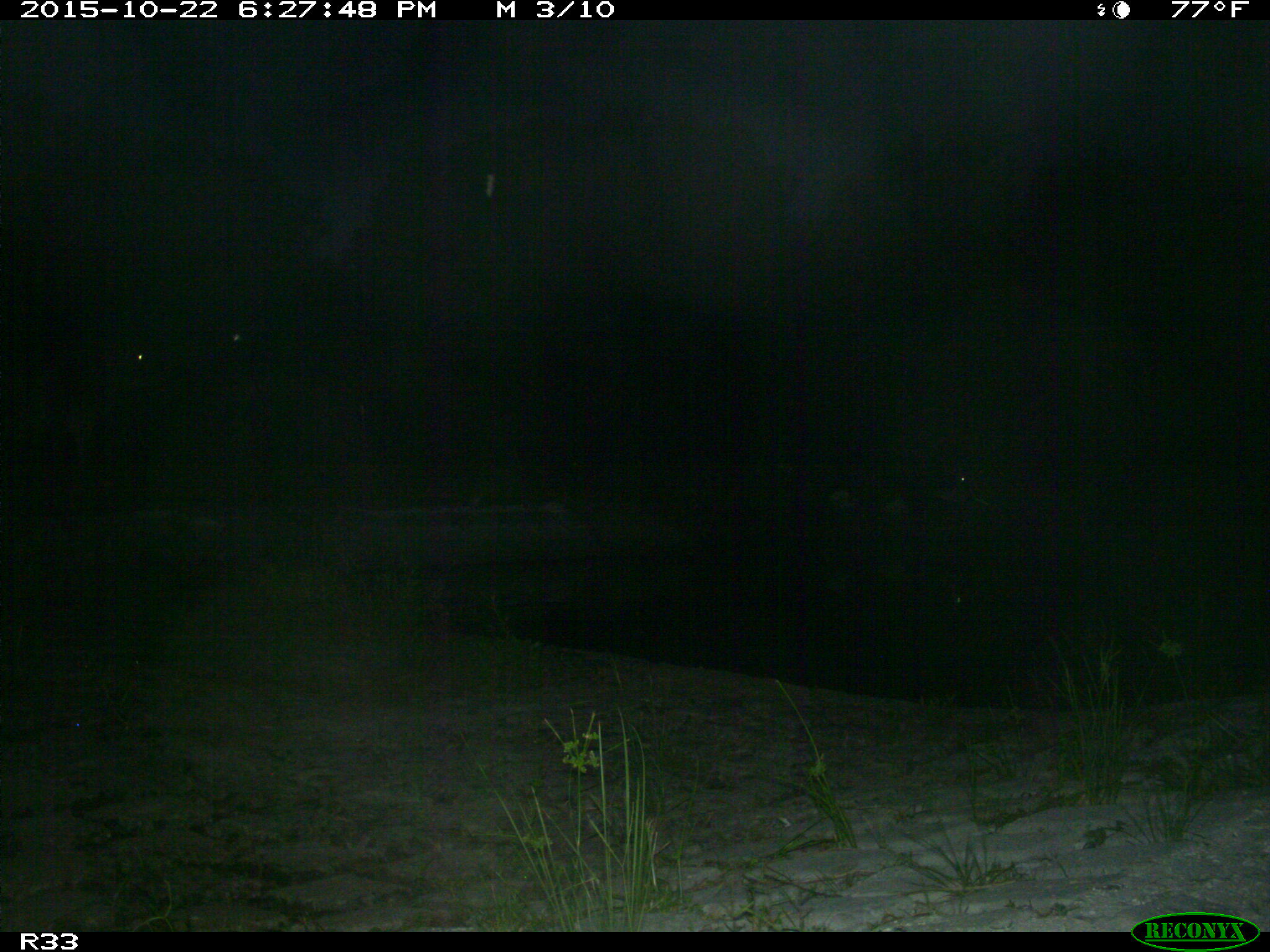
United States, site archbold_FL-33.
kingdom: Animalia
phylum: Chordata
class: Mammalia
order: Artiodactyla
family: Bovidae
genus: Bos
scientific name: Bos taurus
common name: domestic cow